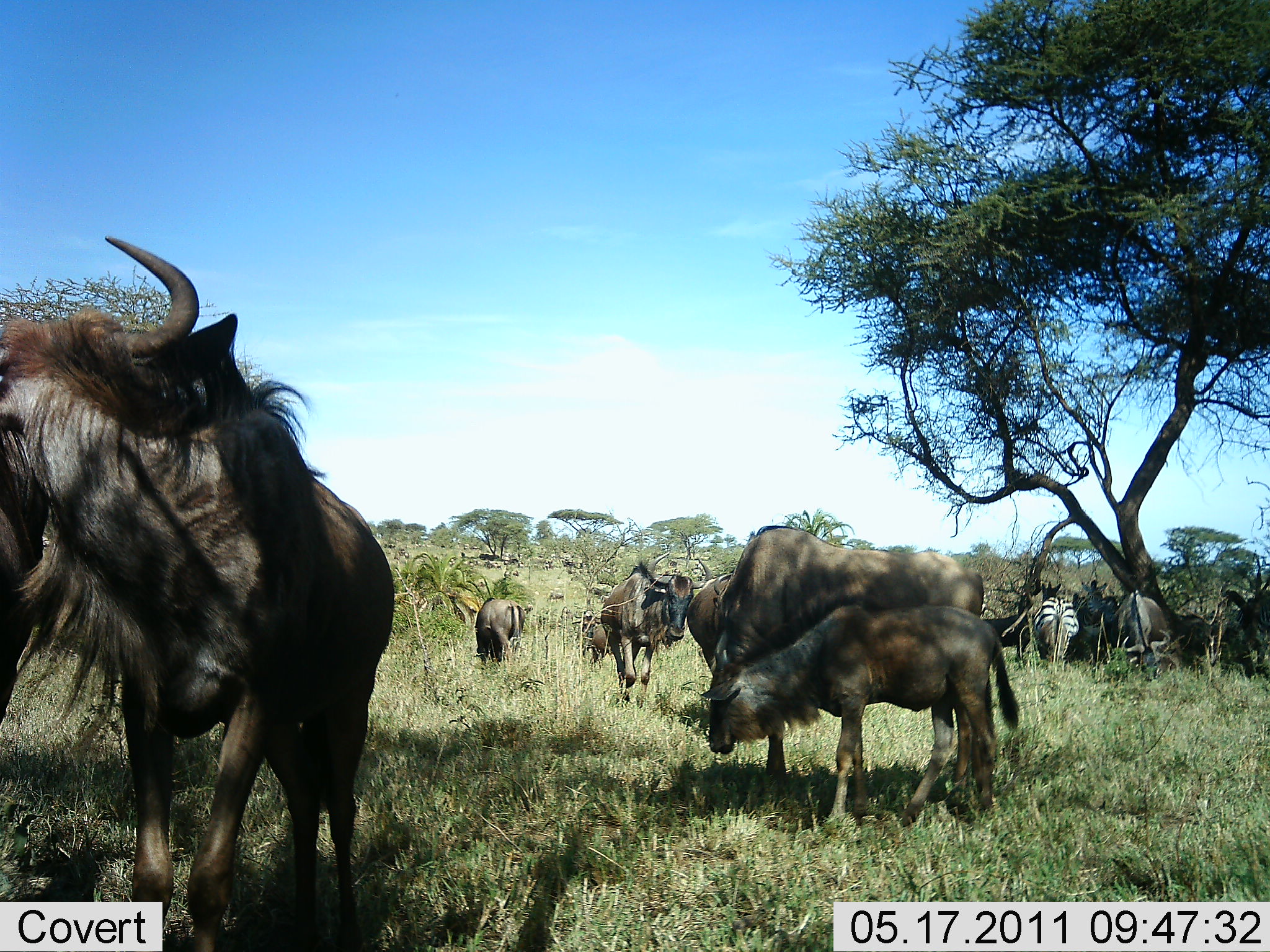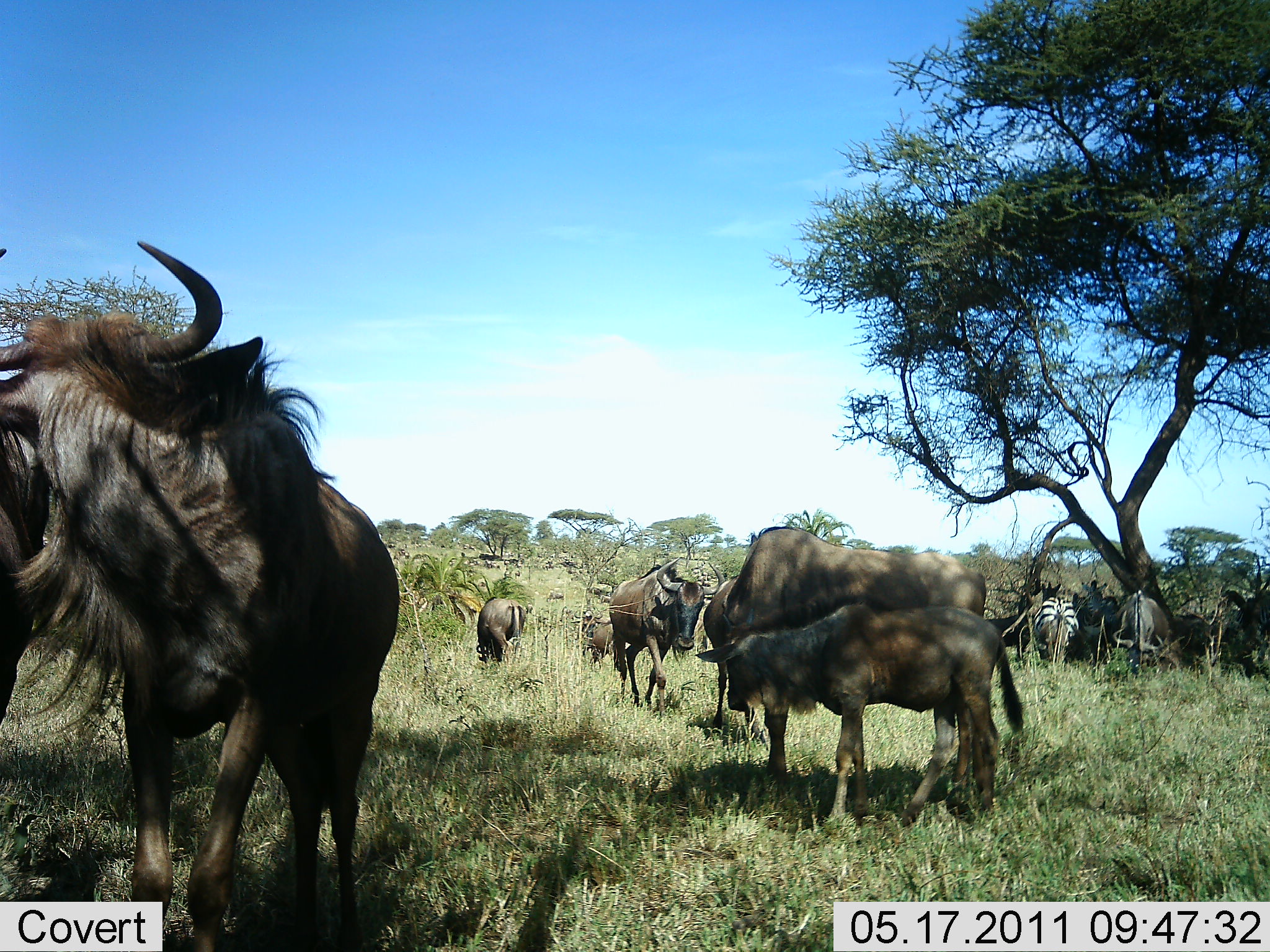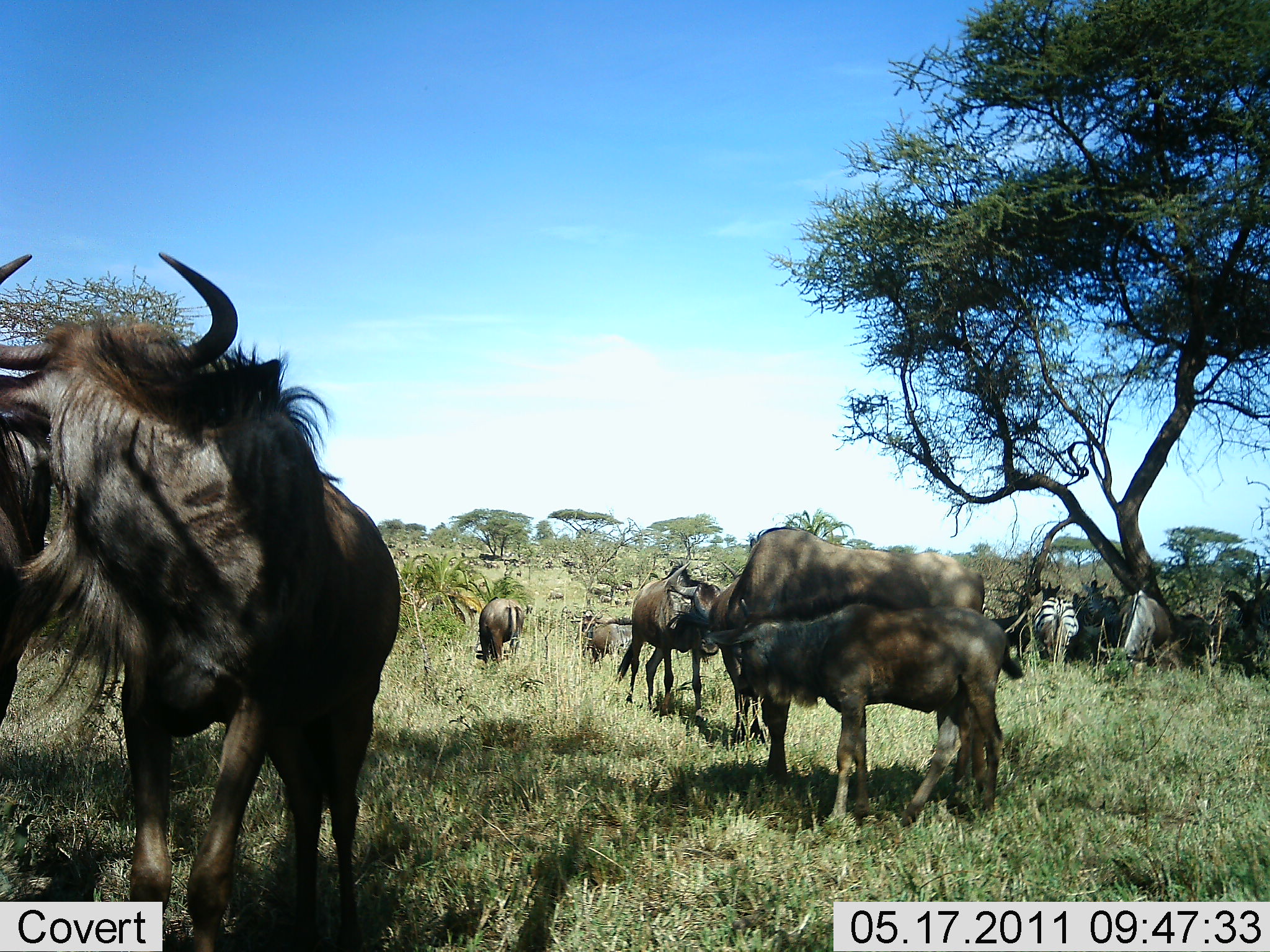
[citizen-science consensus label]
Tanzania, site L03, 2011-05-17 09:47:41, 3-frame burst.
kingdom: Animalia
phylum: Chordata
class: Mammalia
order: Artiodactyla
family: Bovidae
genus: Connochaetes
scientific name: Connochaetes taurinus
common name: blue wildebeest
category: wildebeest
Wildebeest (blue wildebeest) (Connochaetes taurinus), count 8. Behavior (volunteer vote fractions): standing 100%, resting 17%, moving 58%, interacting 8%. Young present (vote fraction): 67%. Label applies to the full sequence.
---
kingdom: Animalia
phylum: Chordata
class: Mammalia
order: Perissodactyla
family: Equidae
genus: Equus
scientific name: Equus quagga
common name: plains zebra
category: zebra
Zebra (plains zebra) (Equus quagga), count 1. Behavior (volunteer vote fractions): standing 67%, resting 8%, moving 0%, interacting 0%. Young present (vote fraction): 0%. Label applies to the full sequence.